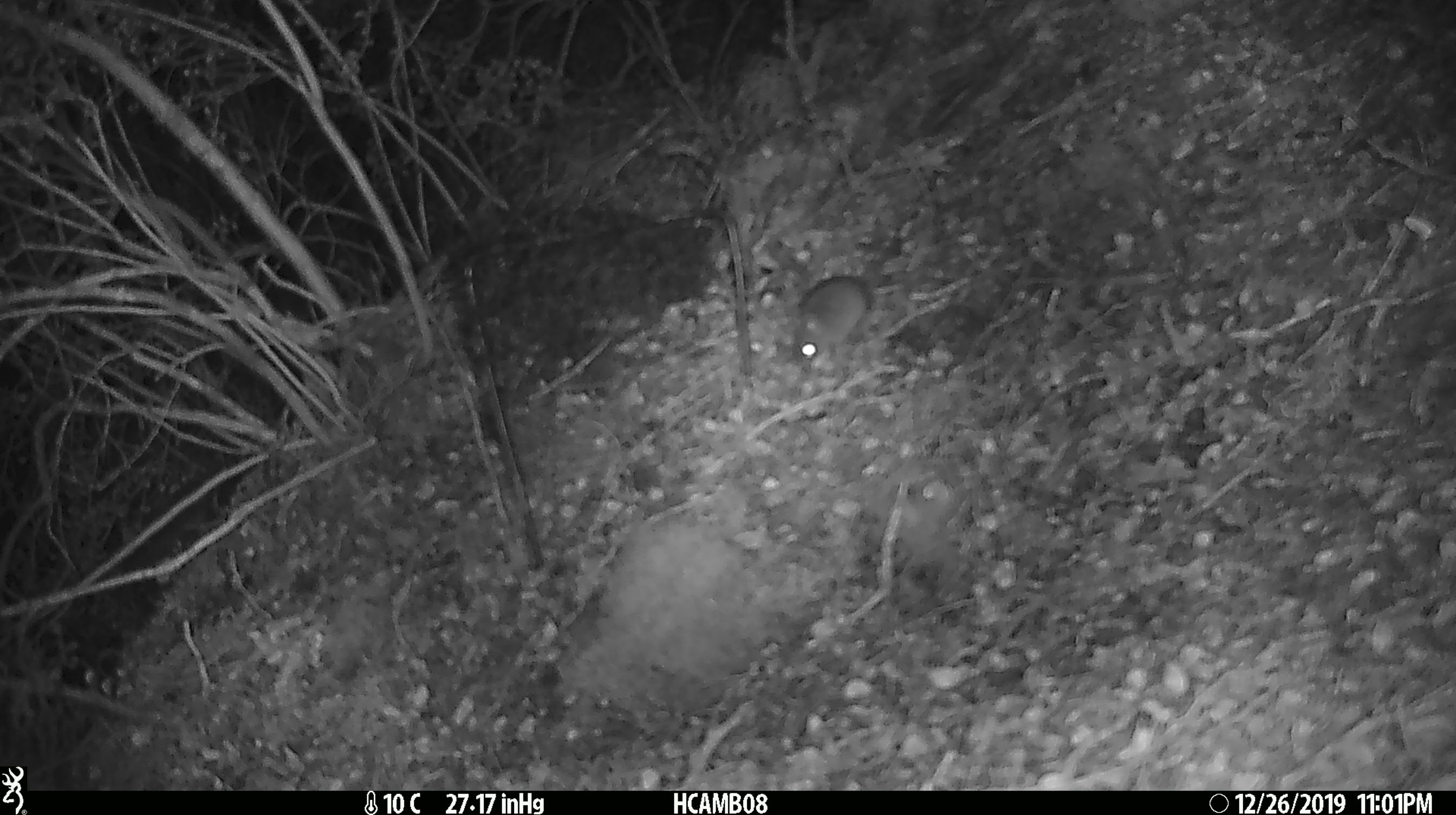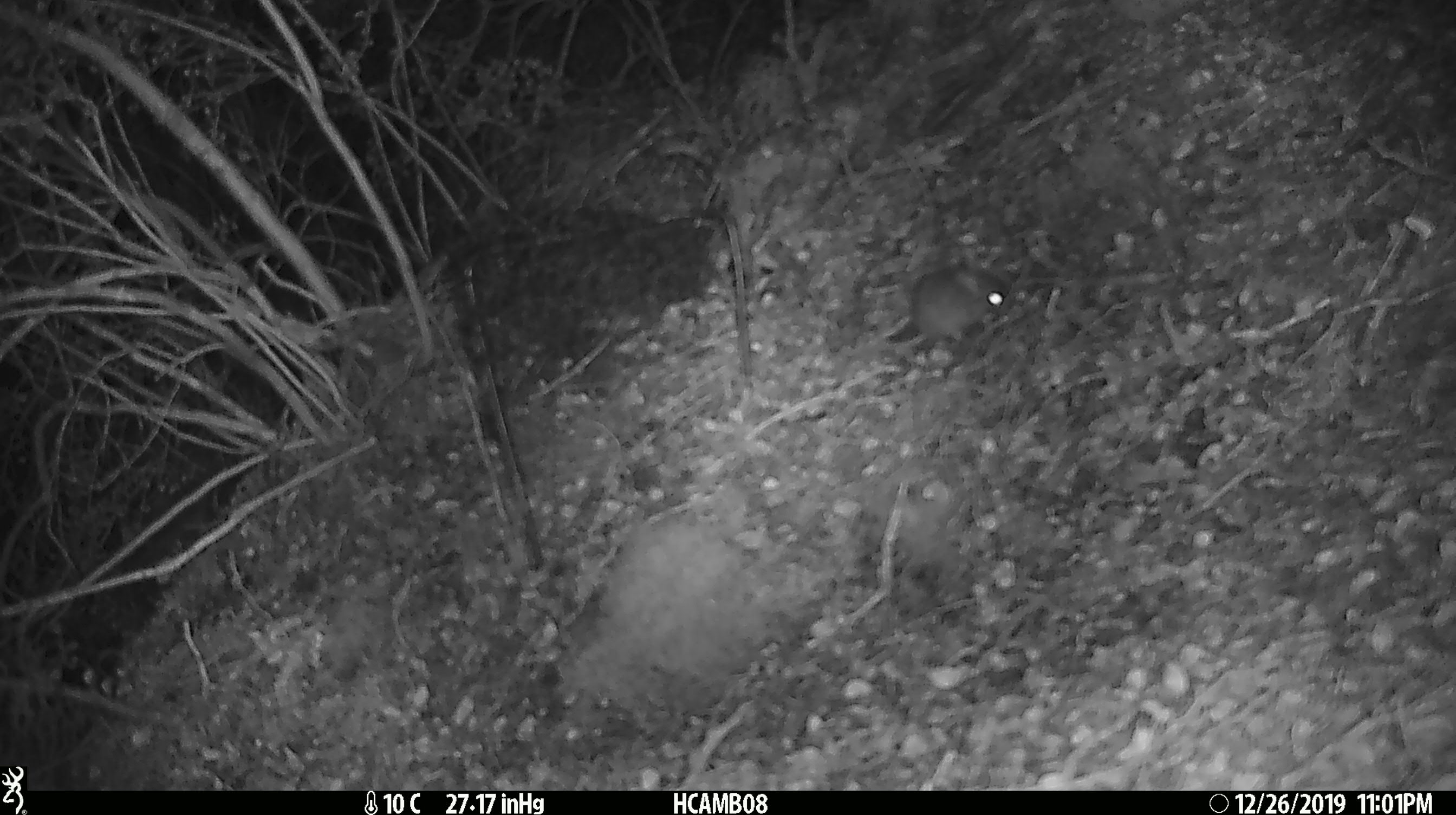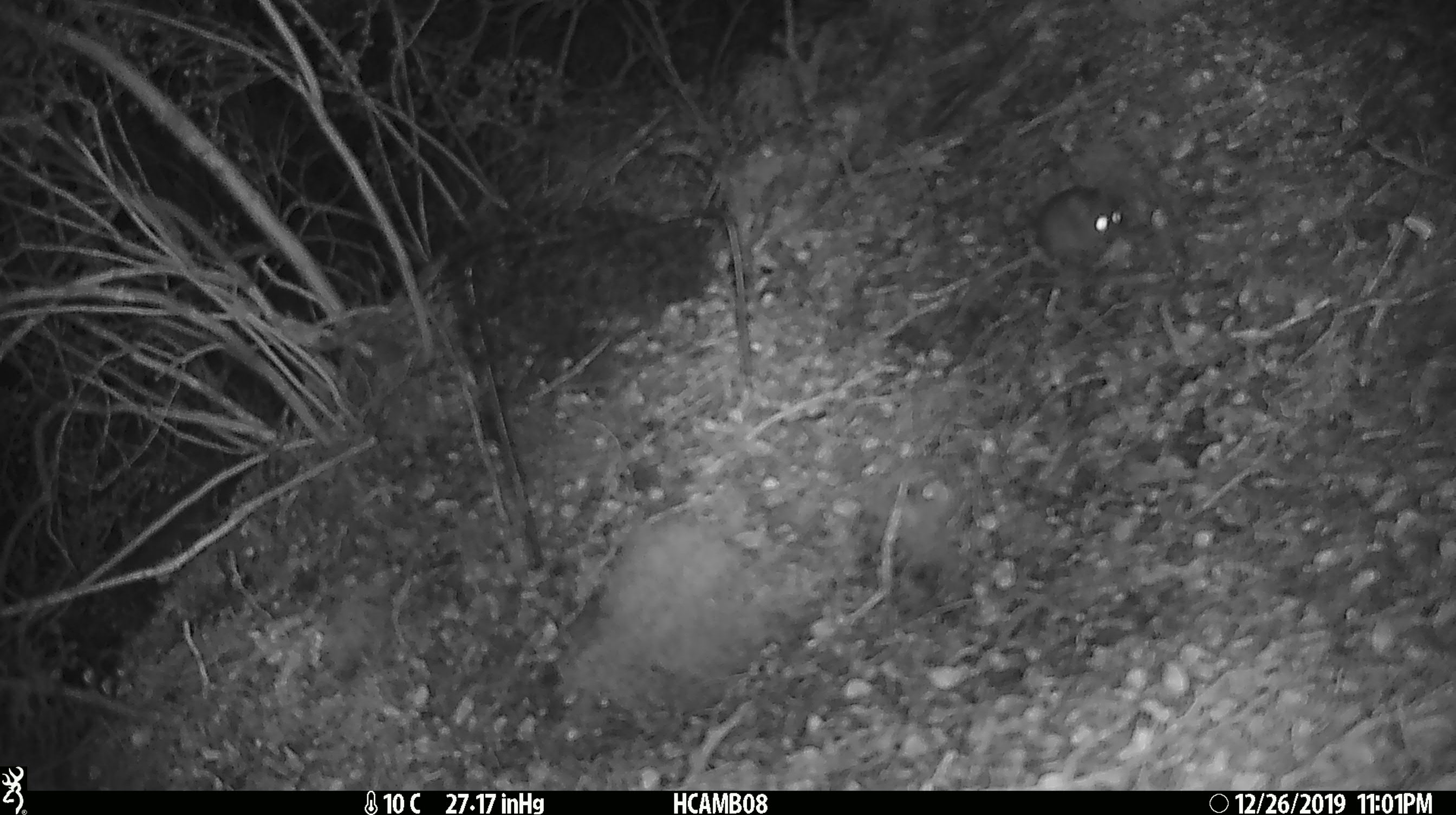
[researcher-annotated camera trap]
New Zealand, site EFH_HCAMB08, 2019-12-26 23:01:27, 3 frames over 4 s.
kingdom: Animalia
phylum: Chordata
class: Mammalia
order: Rodentia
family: Muridae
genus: Mus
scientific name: Mus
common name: mouse